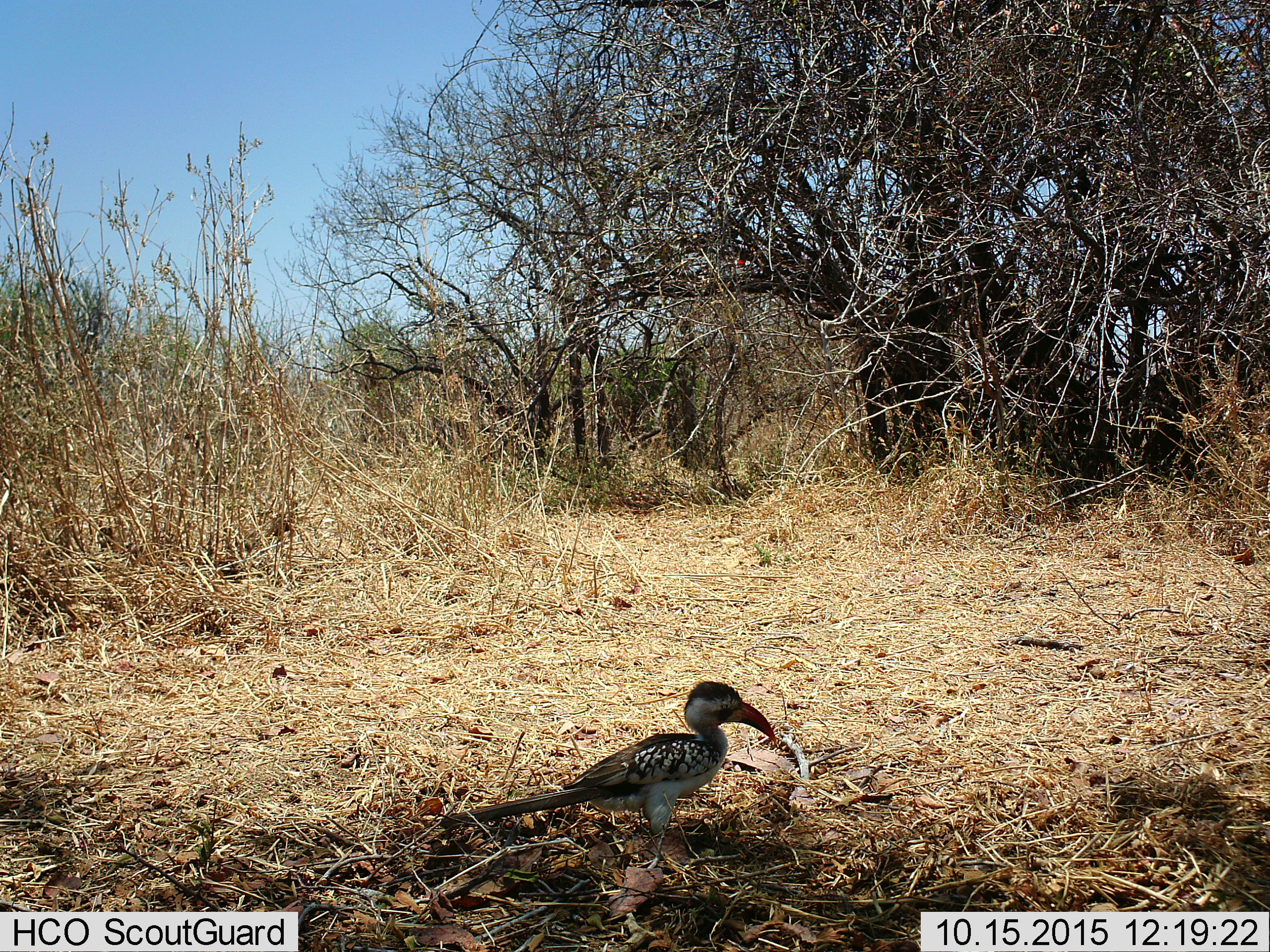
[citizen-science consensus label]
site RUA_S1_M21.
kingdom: Animalia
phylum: Chordata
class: Aves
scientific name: Aves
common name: bird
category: birdother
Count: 1.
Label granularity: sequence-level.